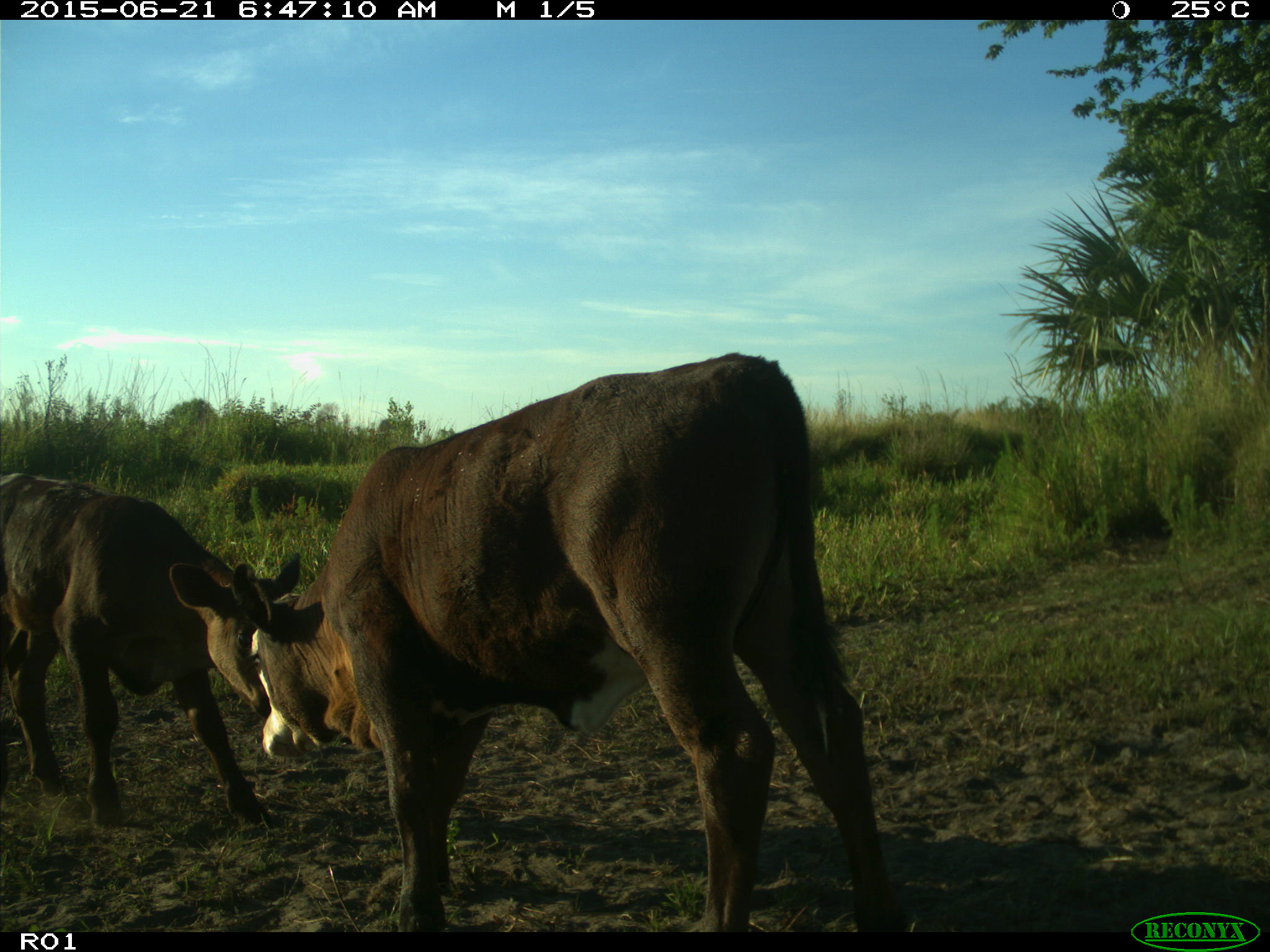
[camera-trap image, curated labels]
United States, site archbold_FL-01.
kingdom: Animalia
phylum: Chordata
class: Mammalia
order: Artiodactyla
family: Bovidae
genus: Bos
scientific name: Bos taurus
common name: domestic cow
Bos taurus (domestic cow).